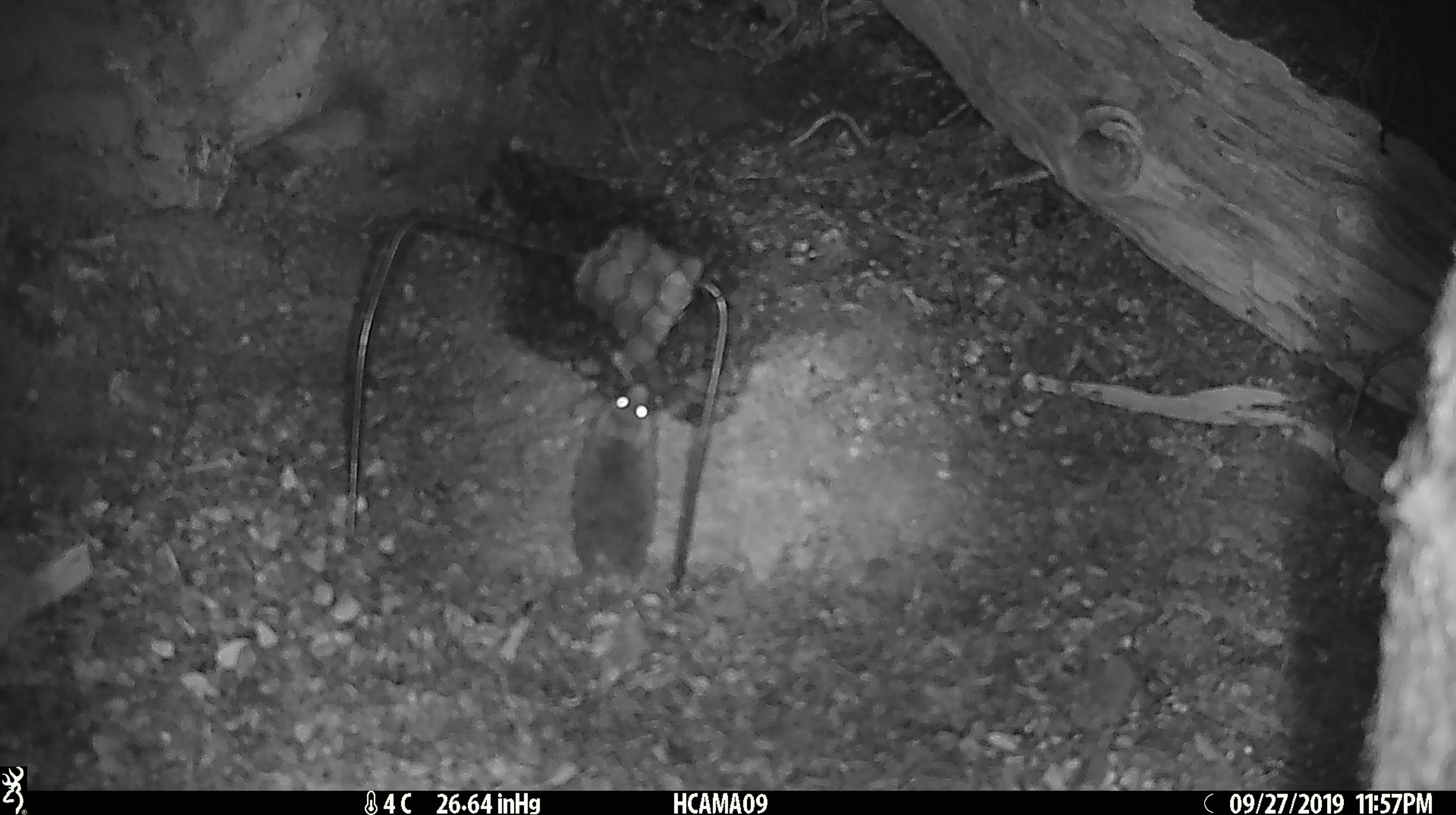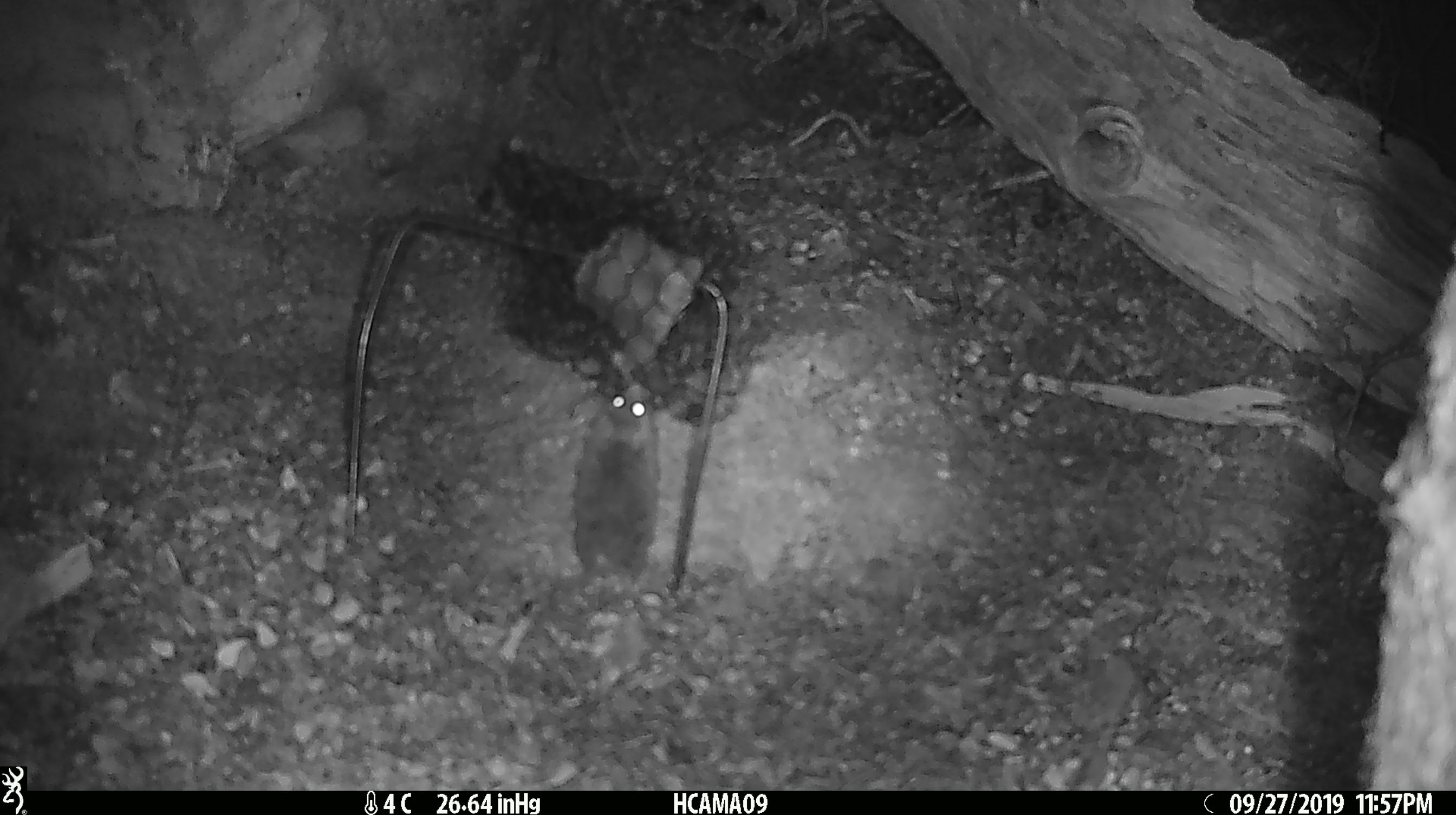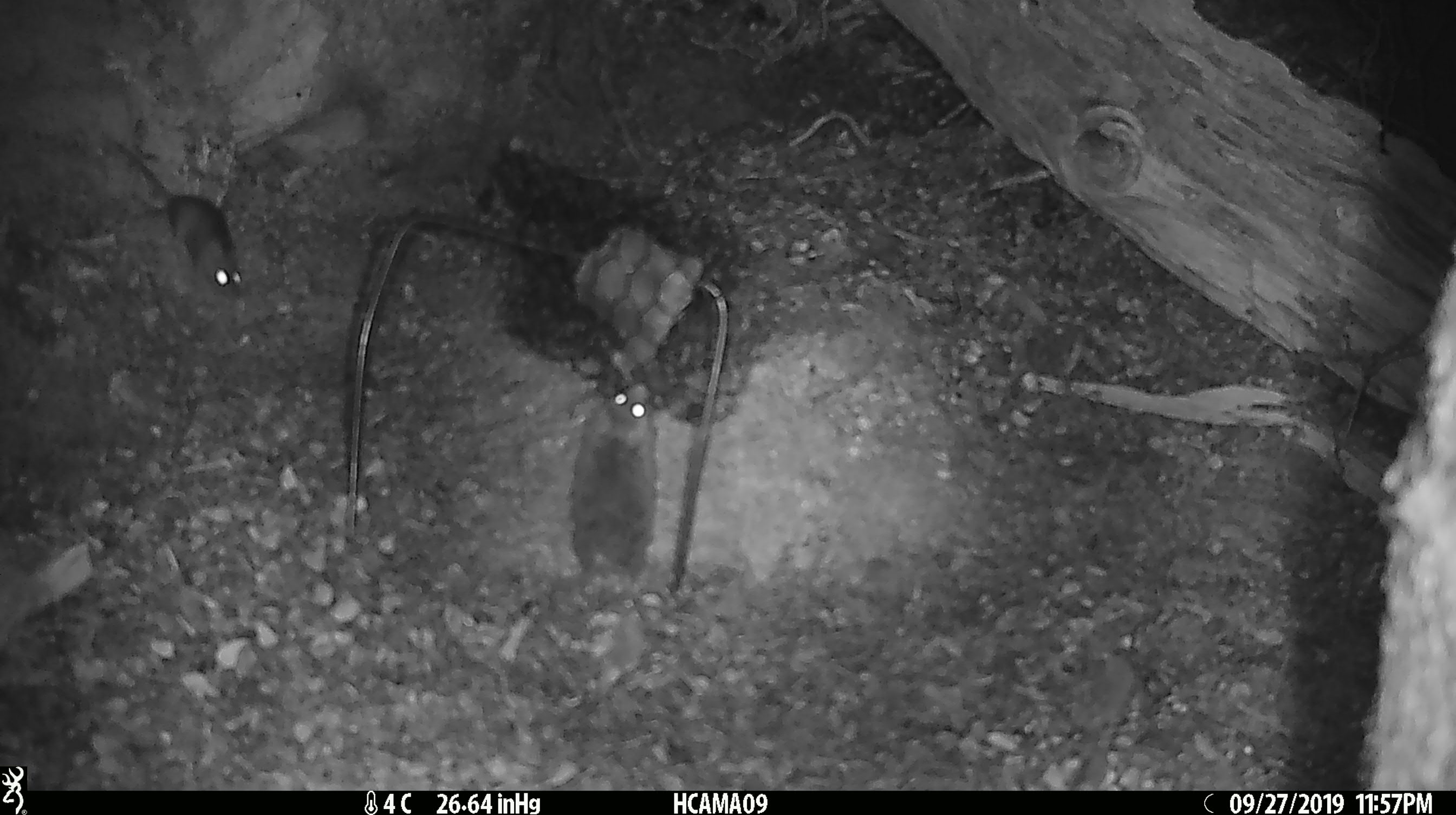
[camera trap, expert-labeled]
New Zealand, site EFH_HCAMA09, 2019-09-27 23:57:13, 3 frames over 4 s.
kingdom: Animalia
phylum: Chordata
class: Mammalia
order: Rodentia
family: Muridae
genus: Mus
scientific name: Mus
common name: mouse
Mouse (Mus).